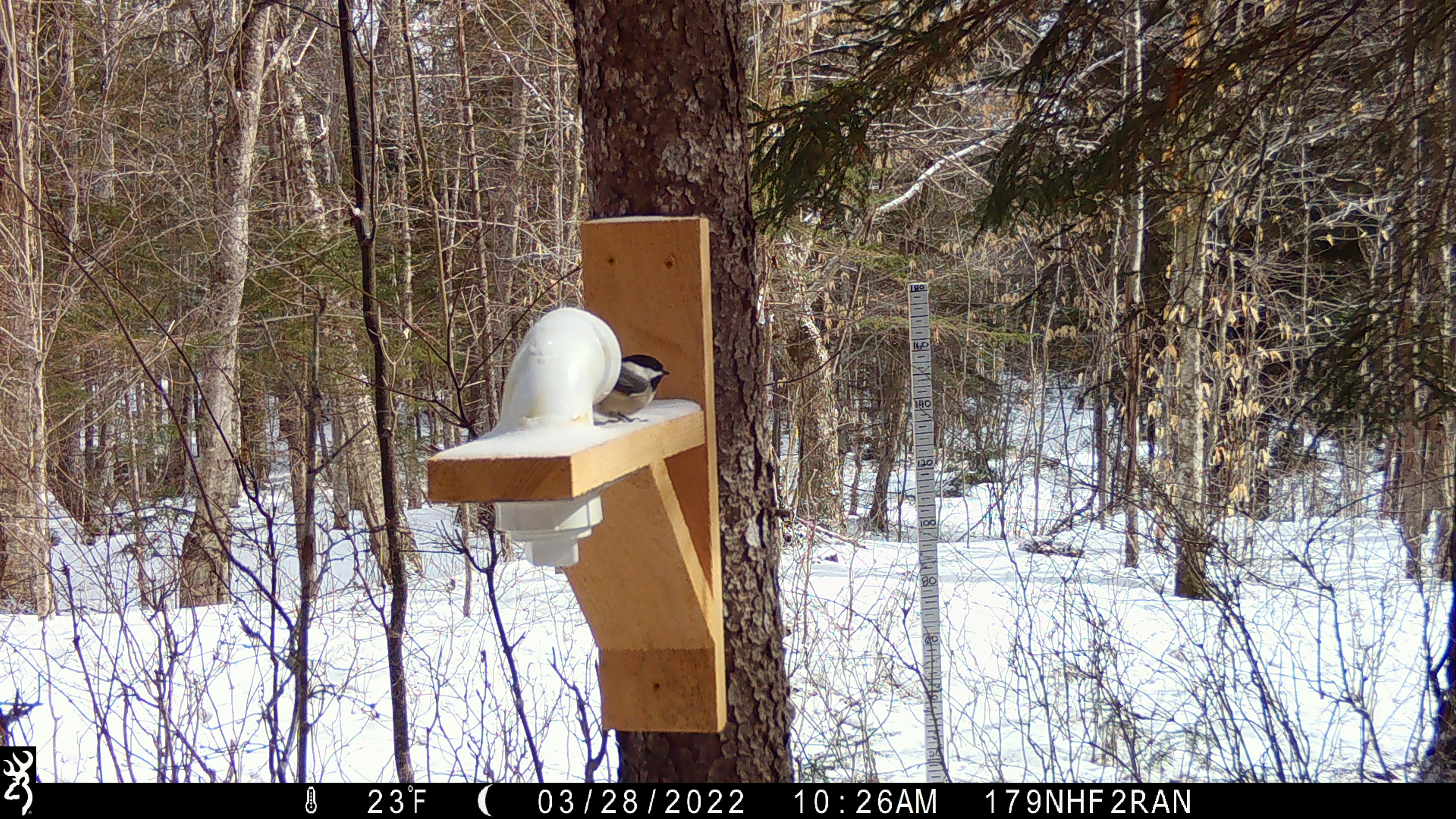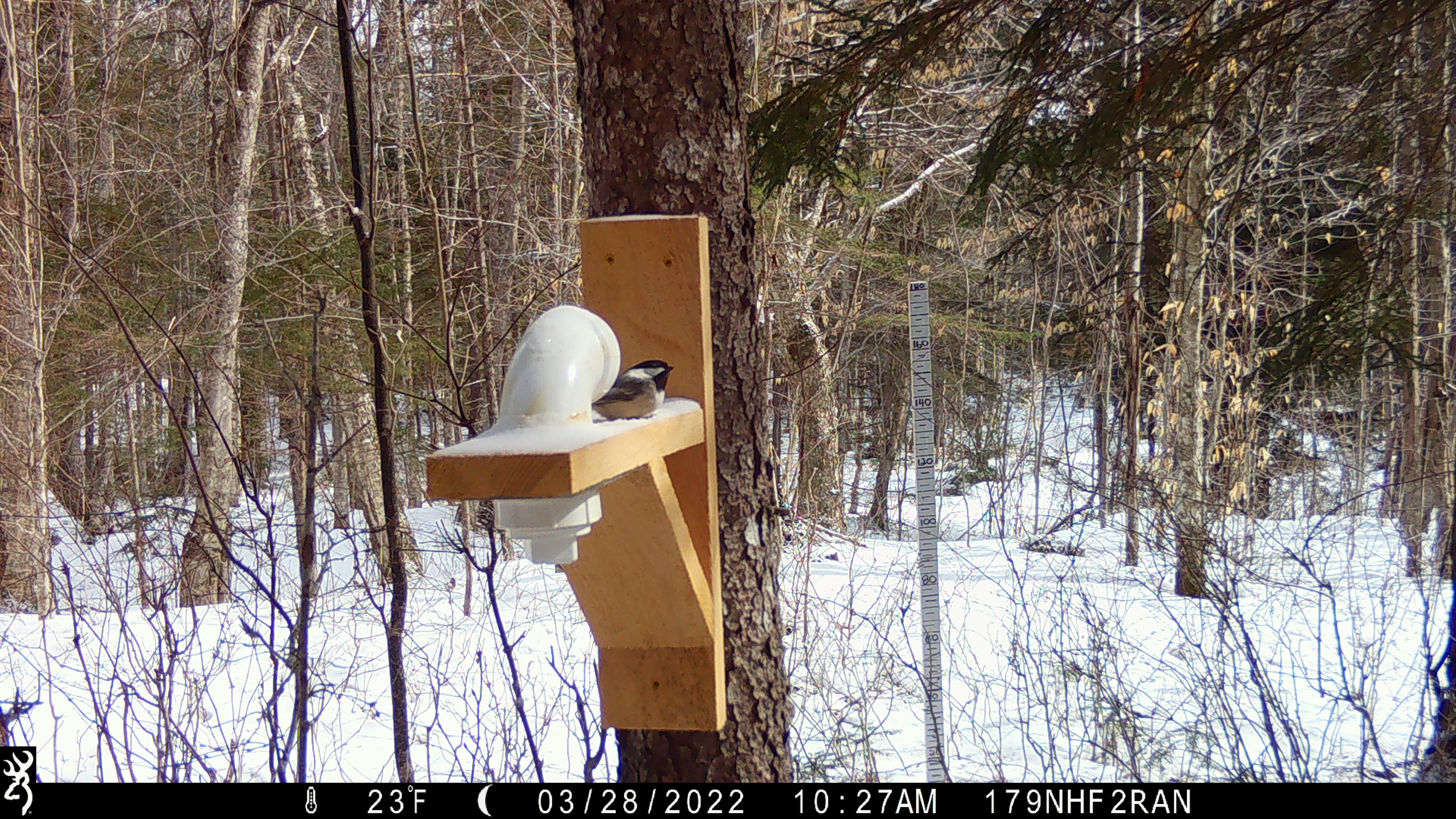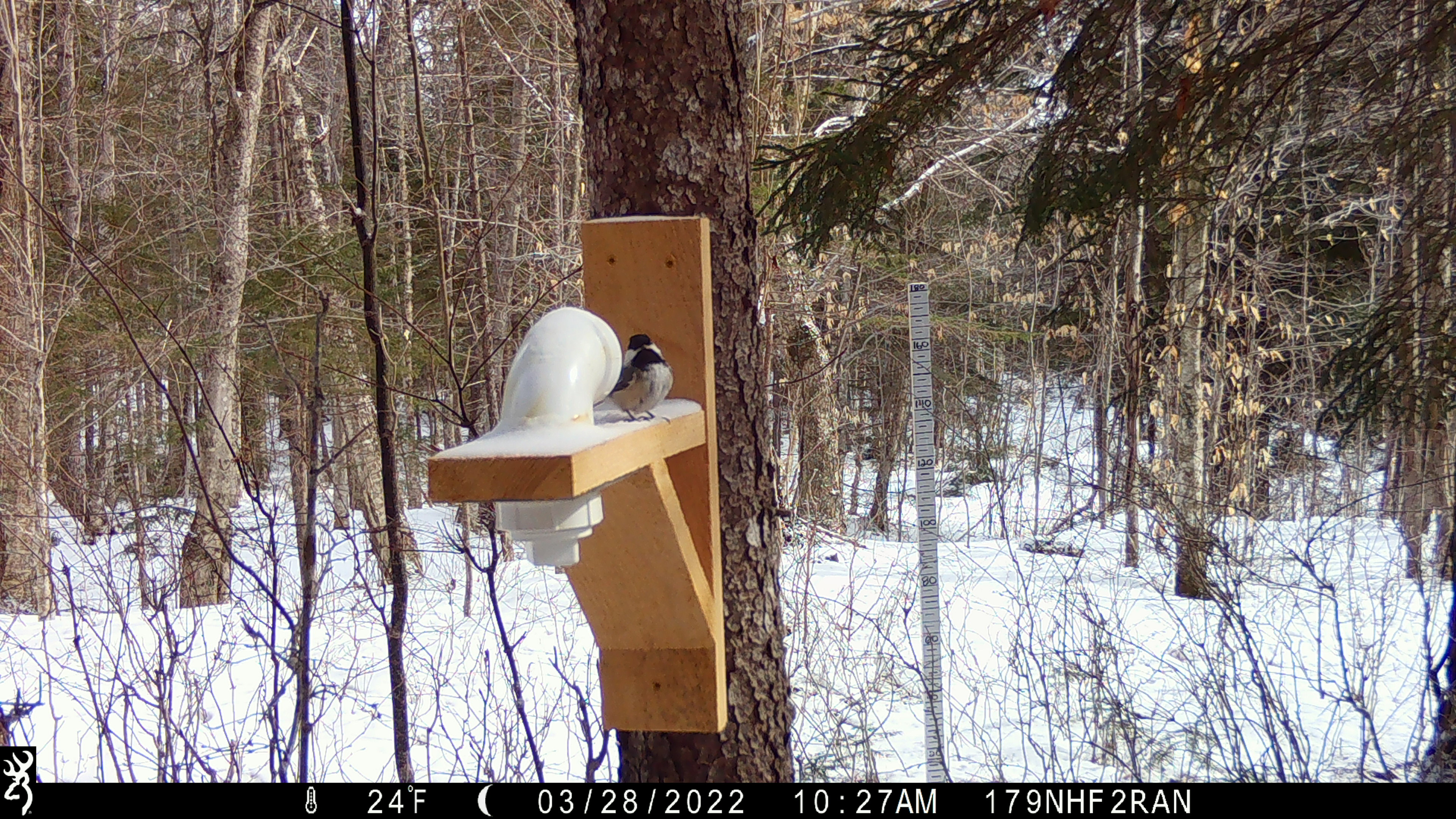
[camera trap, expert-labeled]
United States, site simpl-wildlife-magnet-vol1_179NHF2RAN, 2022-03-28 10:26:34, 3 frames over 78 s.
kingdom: Animalia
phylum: Chordata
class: Aves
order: Passeriformes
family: Sittidae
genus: Sitta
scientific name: Sitta canadensis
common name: red-breasted nuthatch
Red-breasted nuthatch (Sitta canadensis).